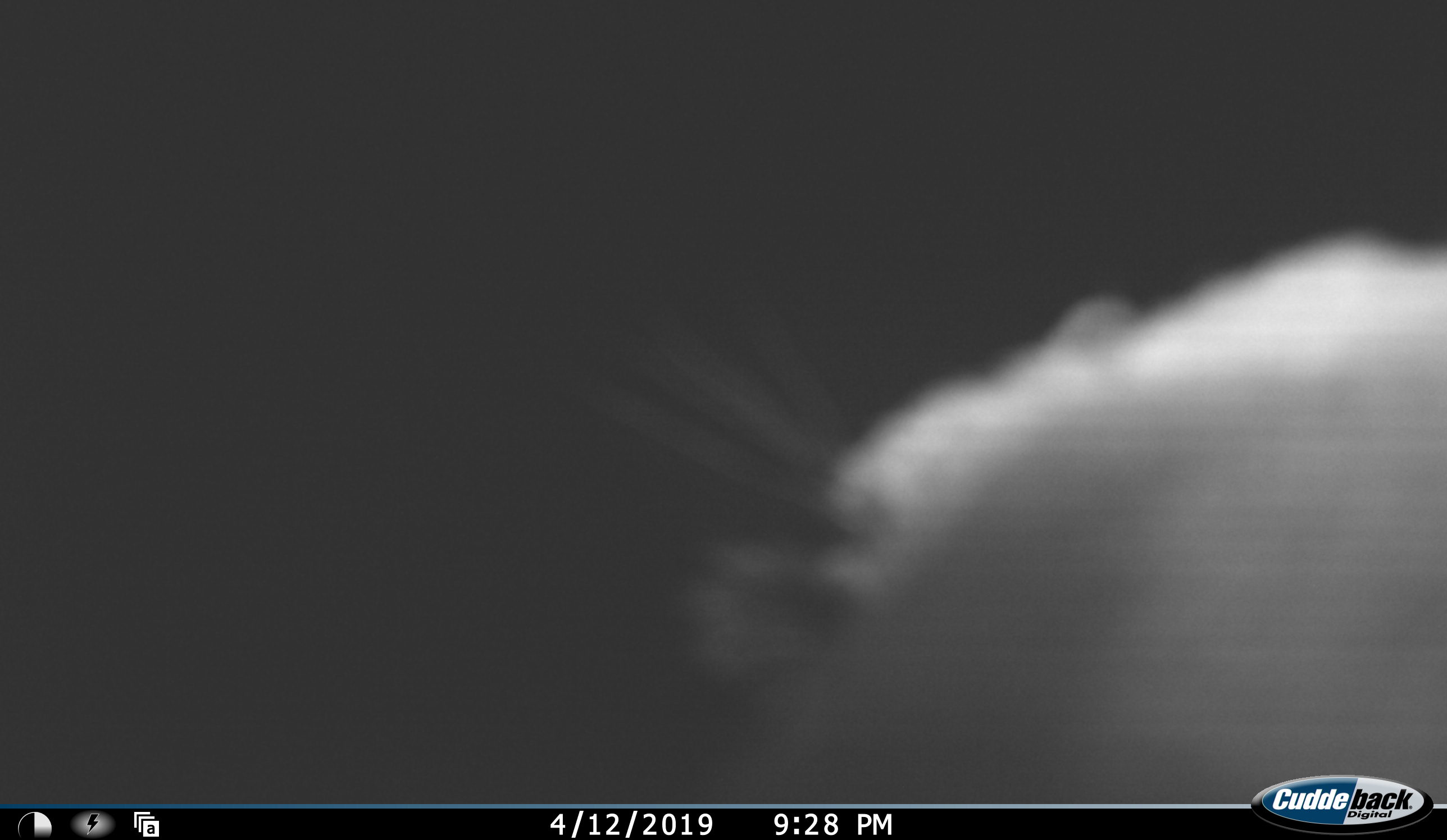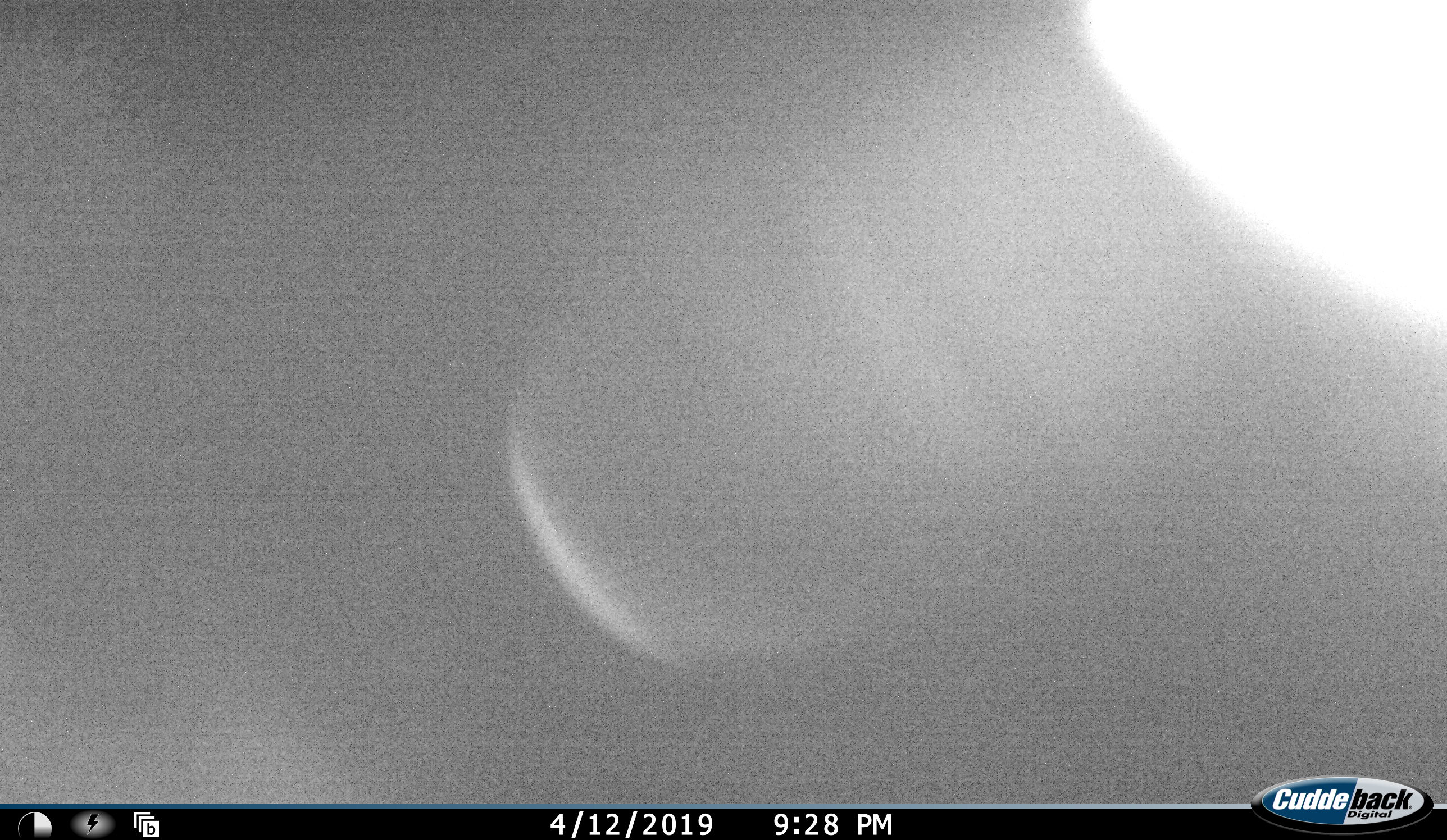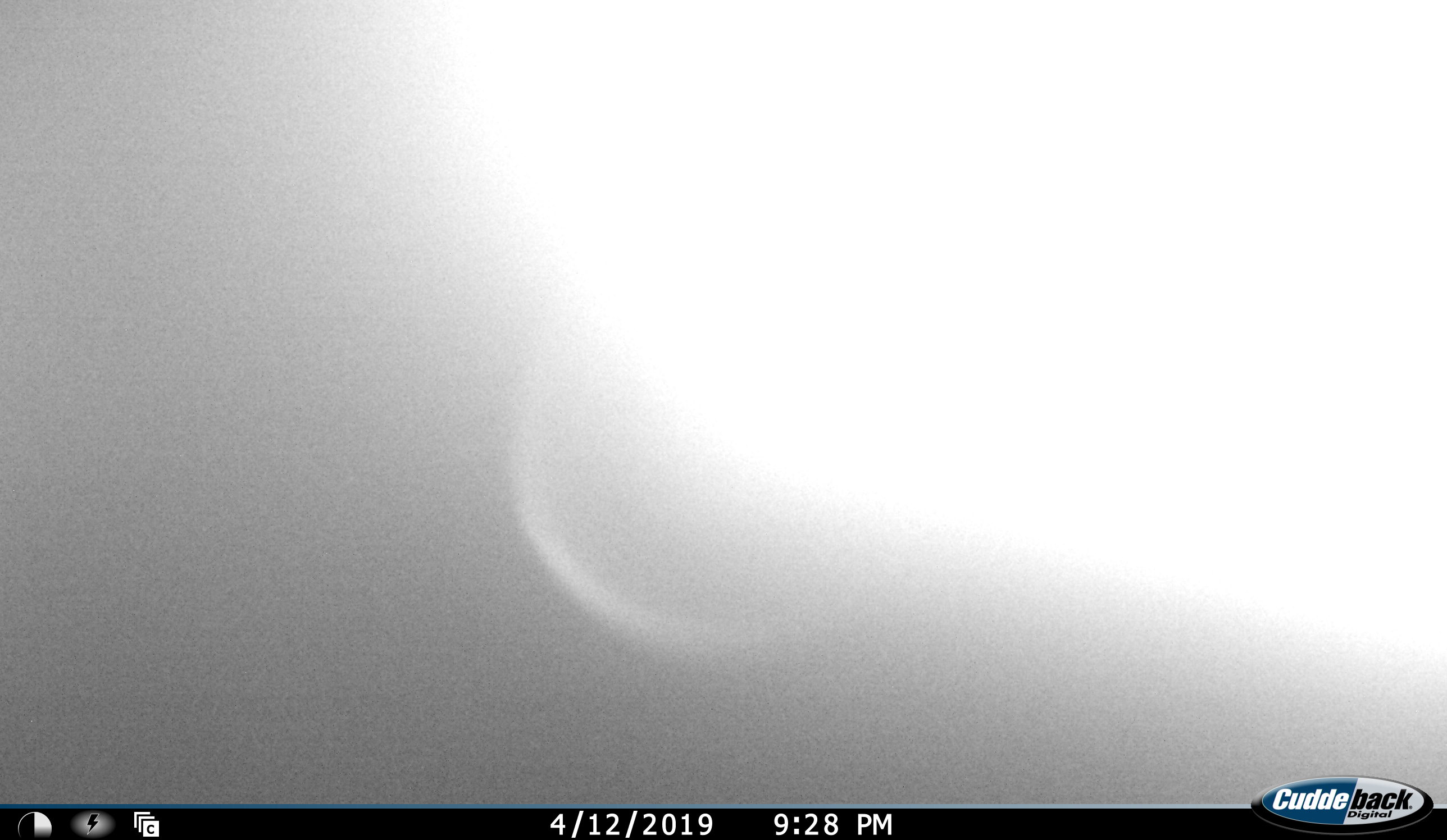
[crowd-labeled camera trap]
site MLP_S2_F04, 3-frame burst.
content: unidentified animal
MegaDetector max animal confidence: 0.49